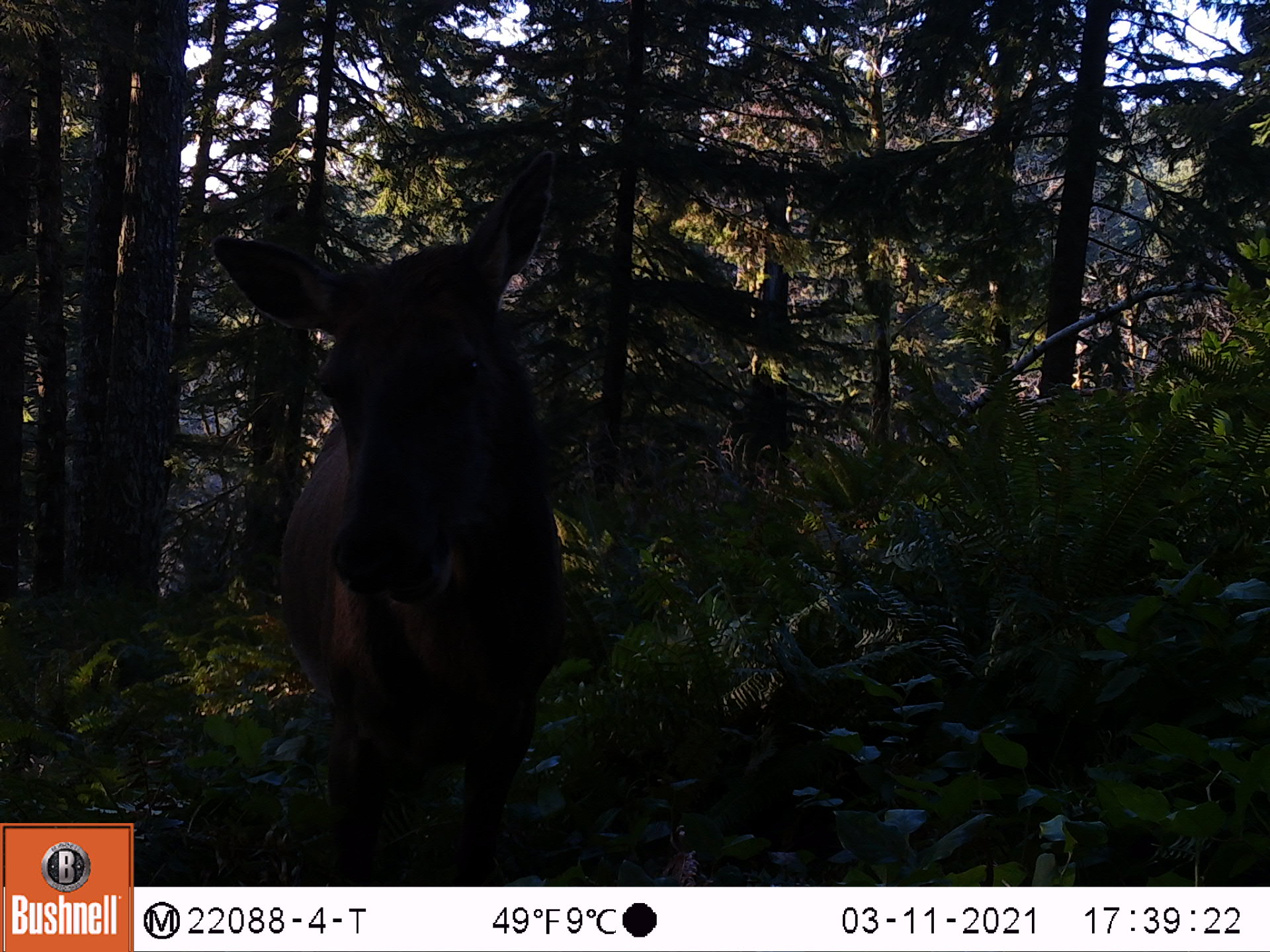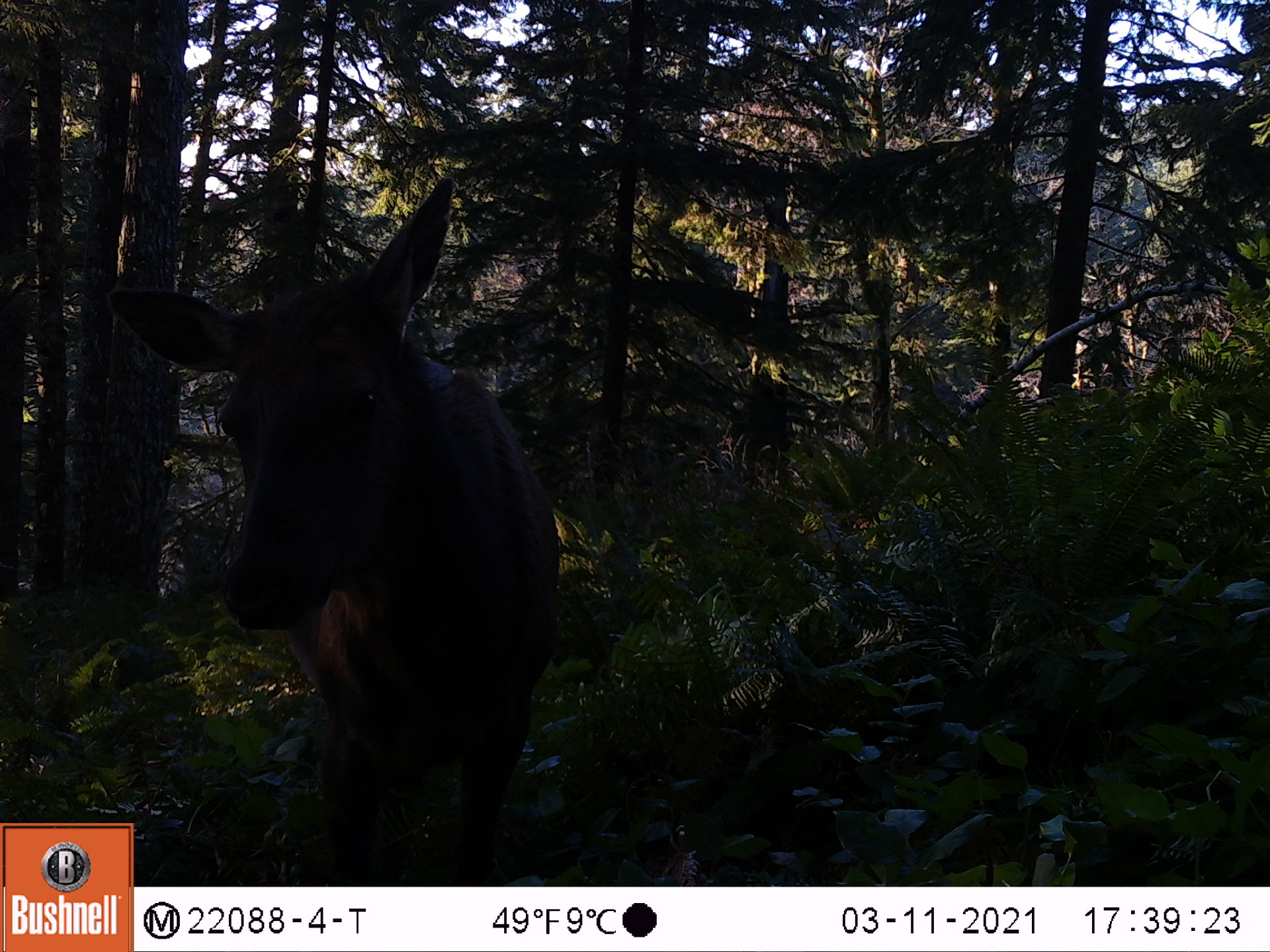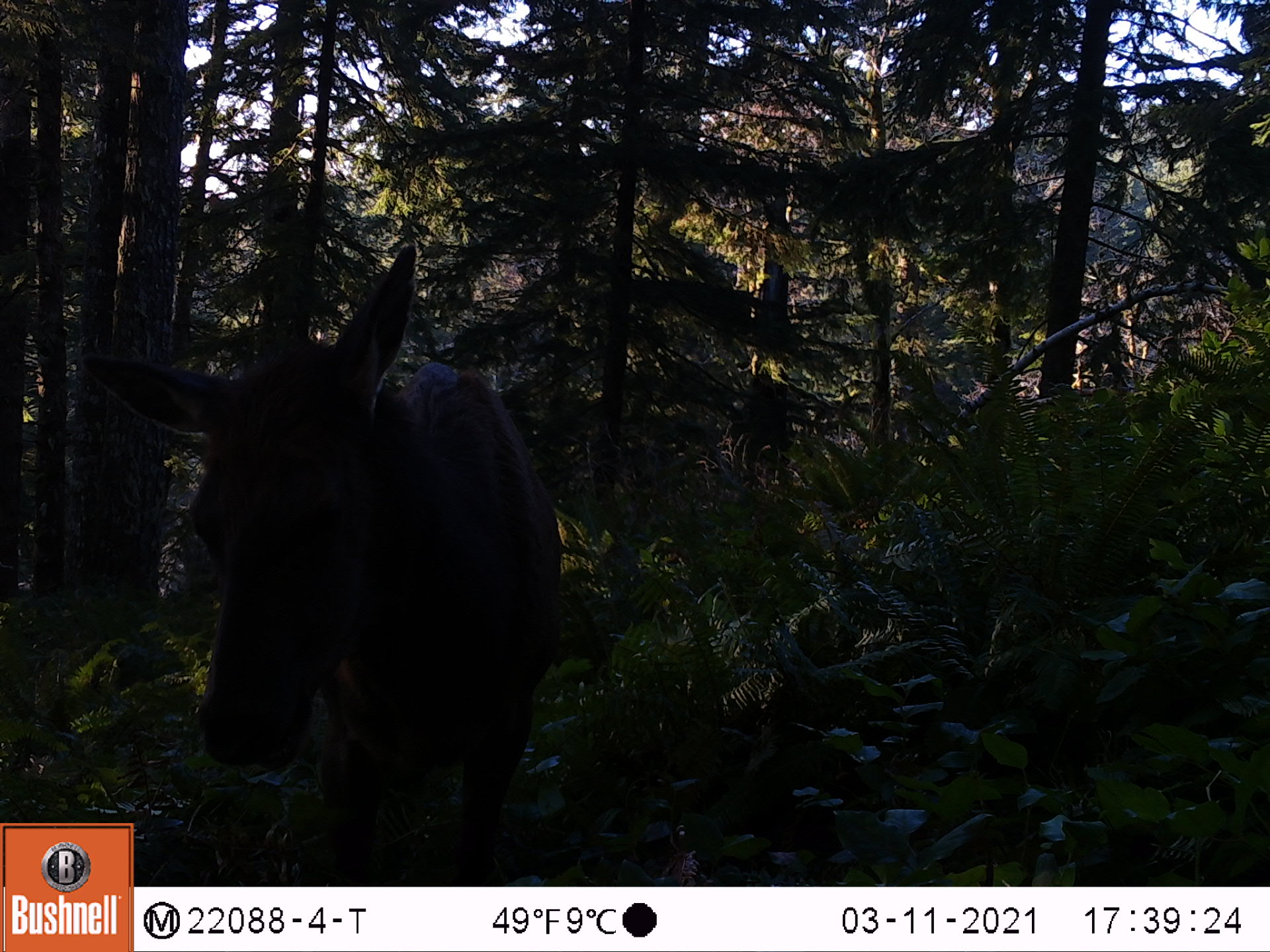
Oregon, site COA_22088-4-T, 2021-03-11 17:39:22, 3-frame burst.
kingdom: Animalia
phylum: Chordata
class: Mammalia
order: Artiodactyla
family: Cervidae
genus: Cervus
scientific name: Cervus canadensis roosevelti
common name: roosevelt elk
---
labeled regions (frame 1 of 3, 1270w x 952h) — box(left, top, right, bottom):
roosevelt elk: box(194, 120, 621, 885)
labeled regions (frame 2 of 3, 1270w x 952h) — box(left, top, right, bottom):
roosevelt elk: box(136, 162, 614, 883)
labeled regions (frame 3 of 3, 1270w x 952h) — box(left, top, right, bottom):
roosevelt elk: box(134, 225, 583, 885)